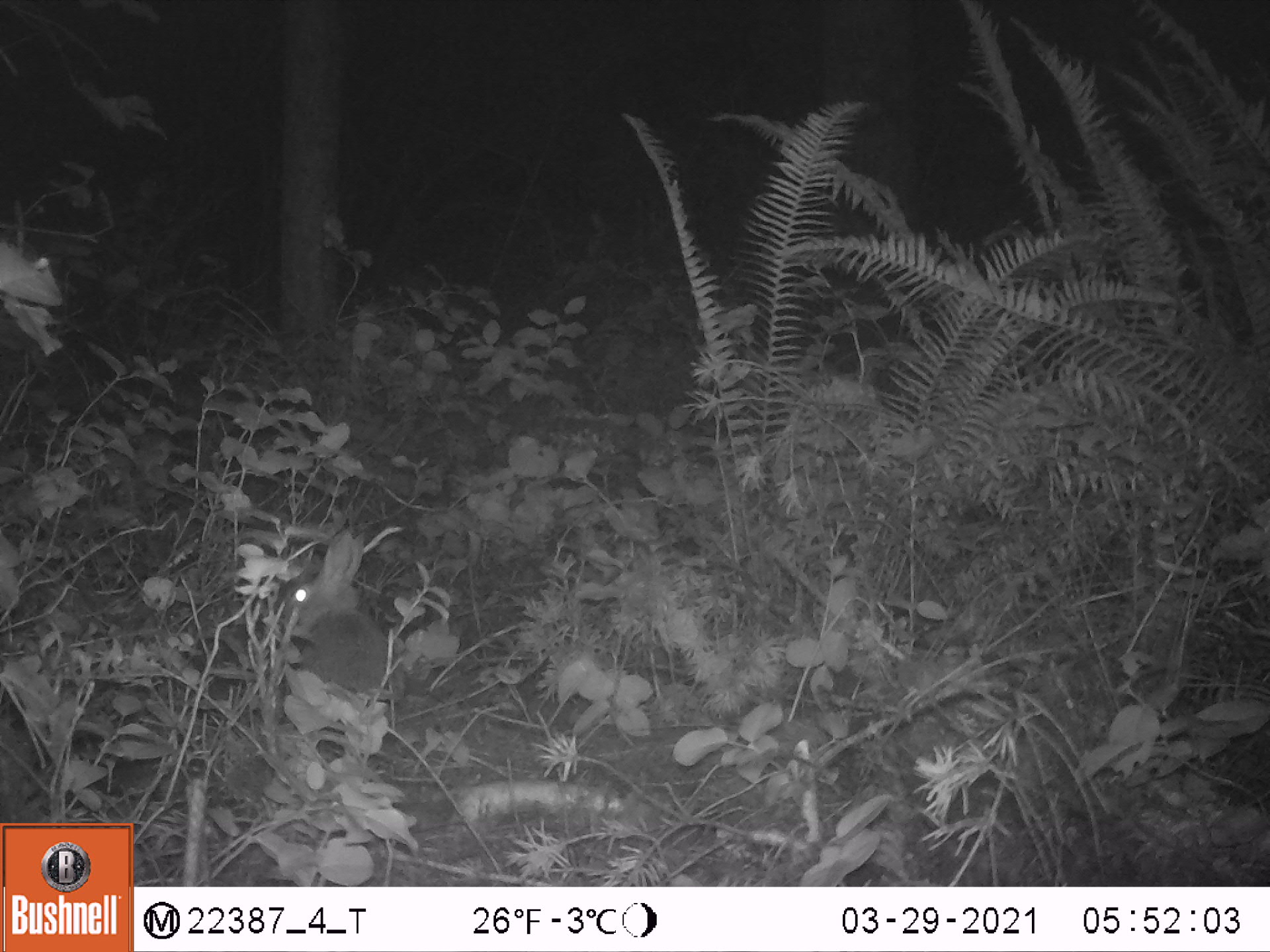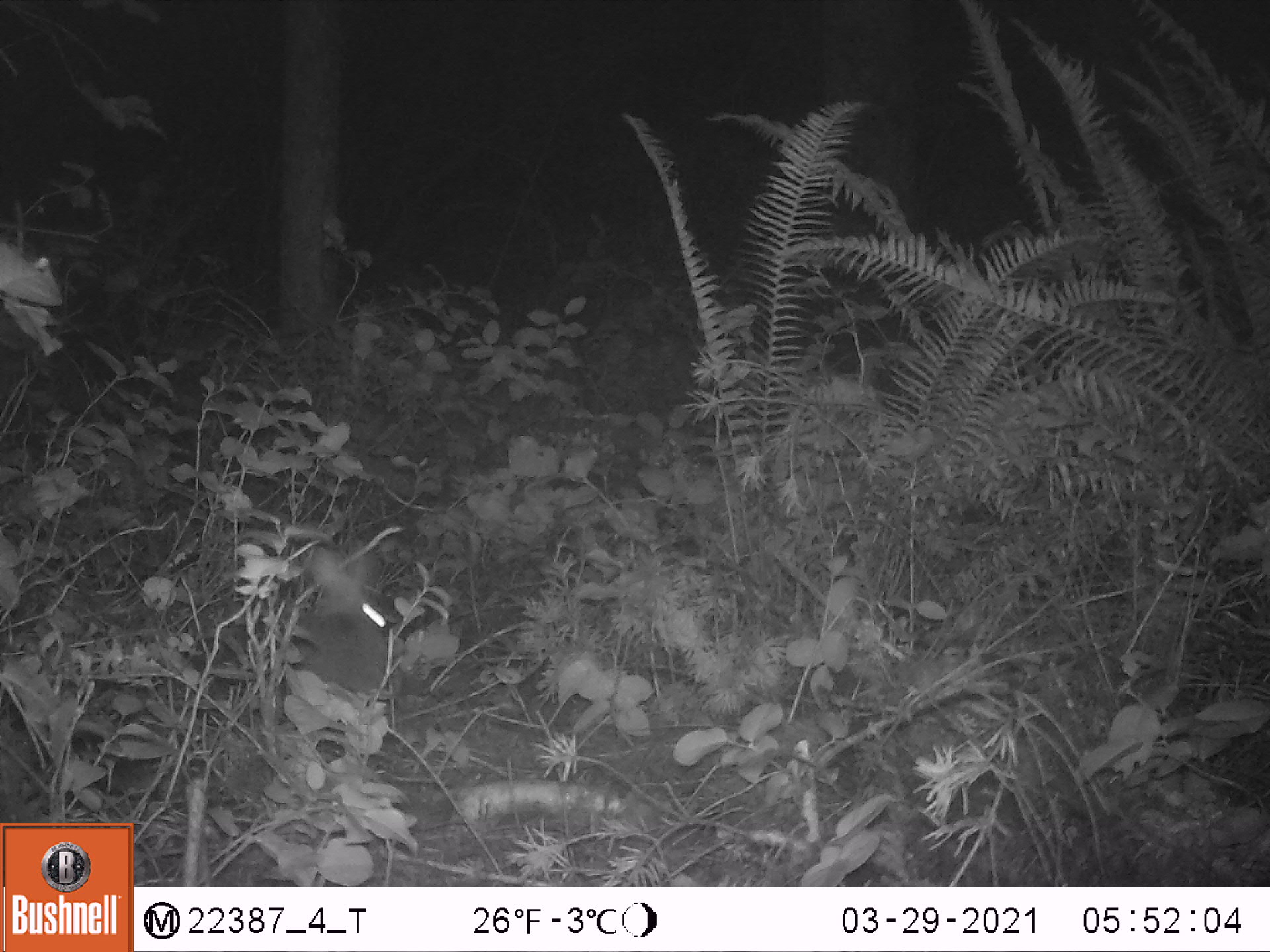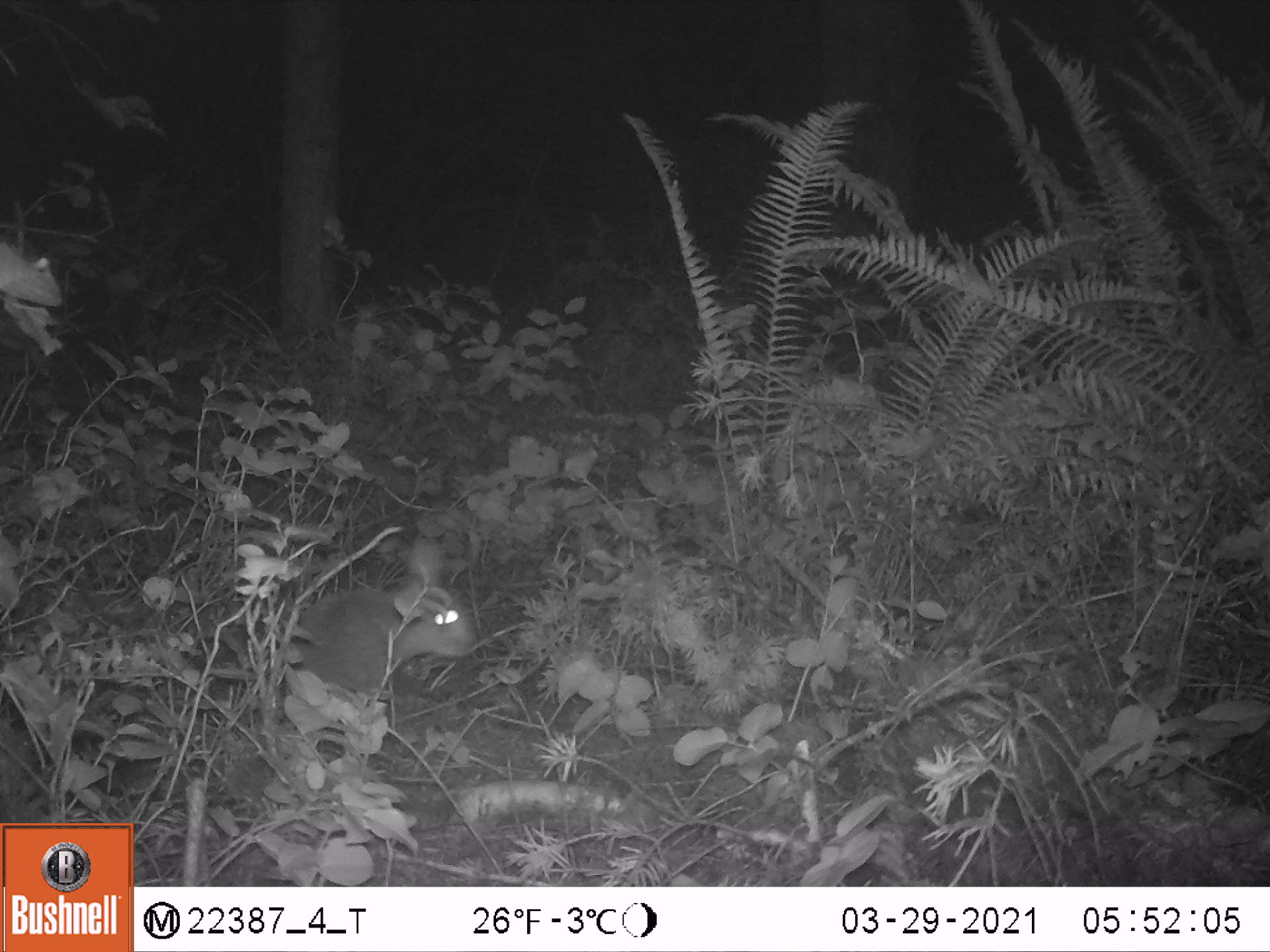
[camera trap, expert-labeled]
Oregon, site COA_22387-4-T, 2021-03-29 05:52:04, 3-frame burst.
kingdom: Animalia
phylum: Chordata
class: Mammalia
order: Lagomorpha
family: Leporidae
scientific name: Leporidae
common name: hares and rabbits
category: leporidae family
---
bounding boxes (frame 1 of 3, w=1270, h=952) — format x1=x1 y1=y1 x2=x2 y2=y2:
leporidae family: x1=276 y1=524 x2=386 y2=708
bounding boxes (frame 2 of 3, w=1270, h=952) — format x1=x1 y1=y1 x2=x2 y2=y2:
leporidae family: x1=281 y1=529 x2=396 y2=720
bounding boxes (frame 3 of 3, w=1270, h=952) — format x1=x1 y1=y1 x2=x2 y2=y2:
leporidae family: x1=282 y1=527 x2=476 y2=714